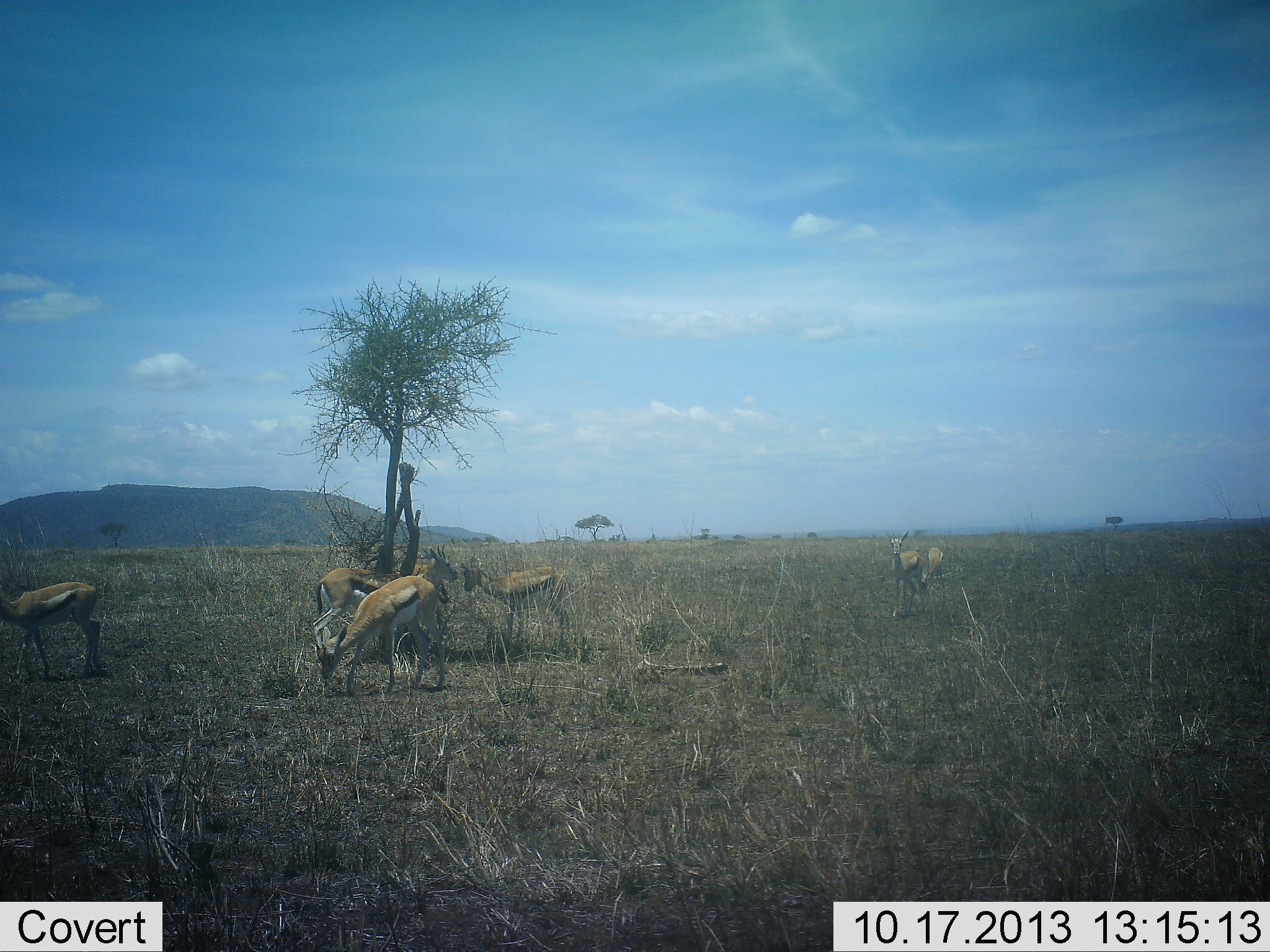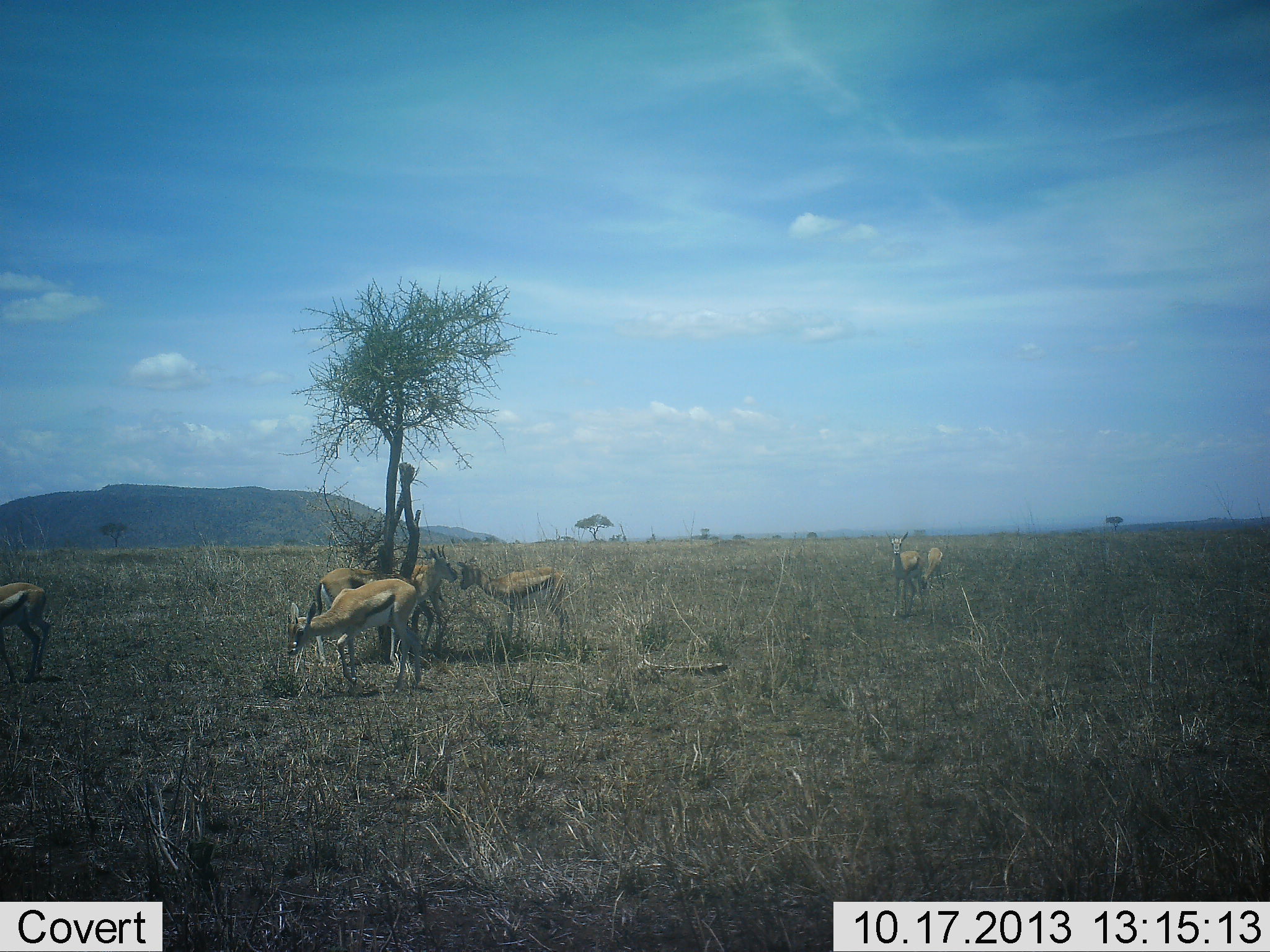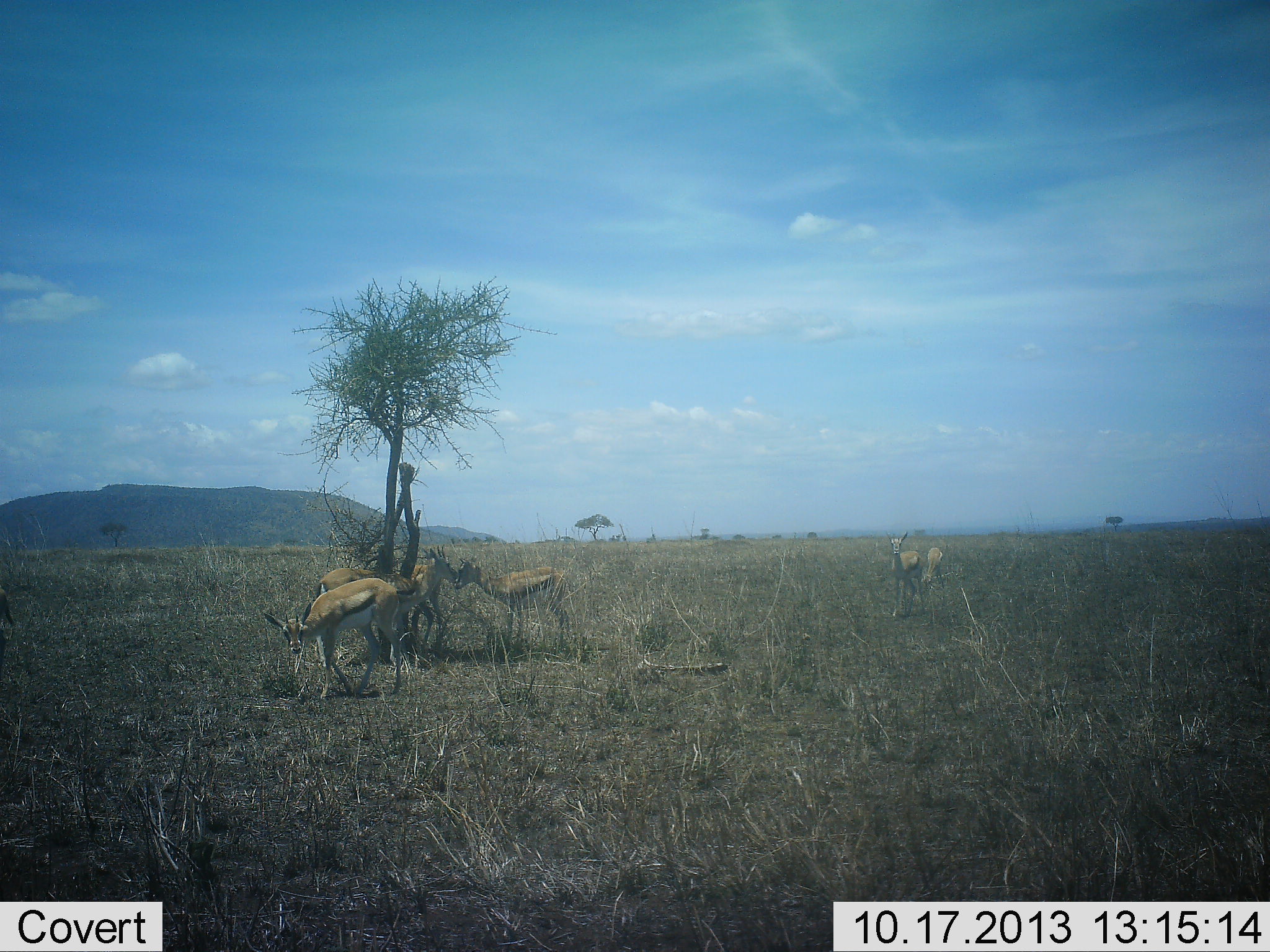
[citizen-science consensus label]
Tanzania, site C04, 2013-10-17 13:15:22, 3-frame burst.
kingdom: Animalia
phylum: Chordata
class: Mammalia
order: Artiodactyla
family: Bovidae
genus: Eudorcas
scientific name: Eudorcas thomsonii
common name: thomson's gazelle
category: gazellethomsons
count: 7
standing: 90%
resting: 0%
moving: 100%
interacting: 0%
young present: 0%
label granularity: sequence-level